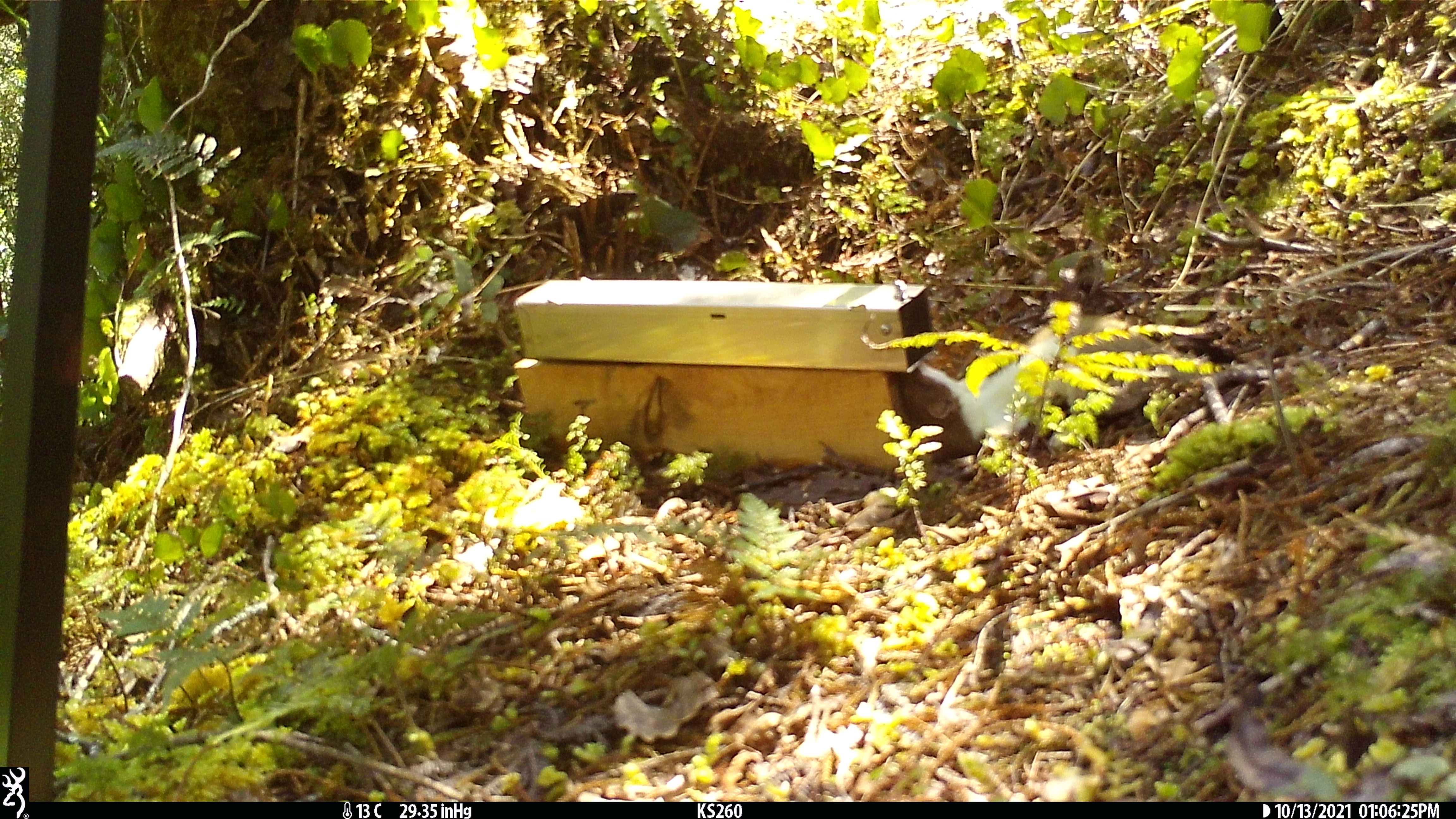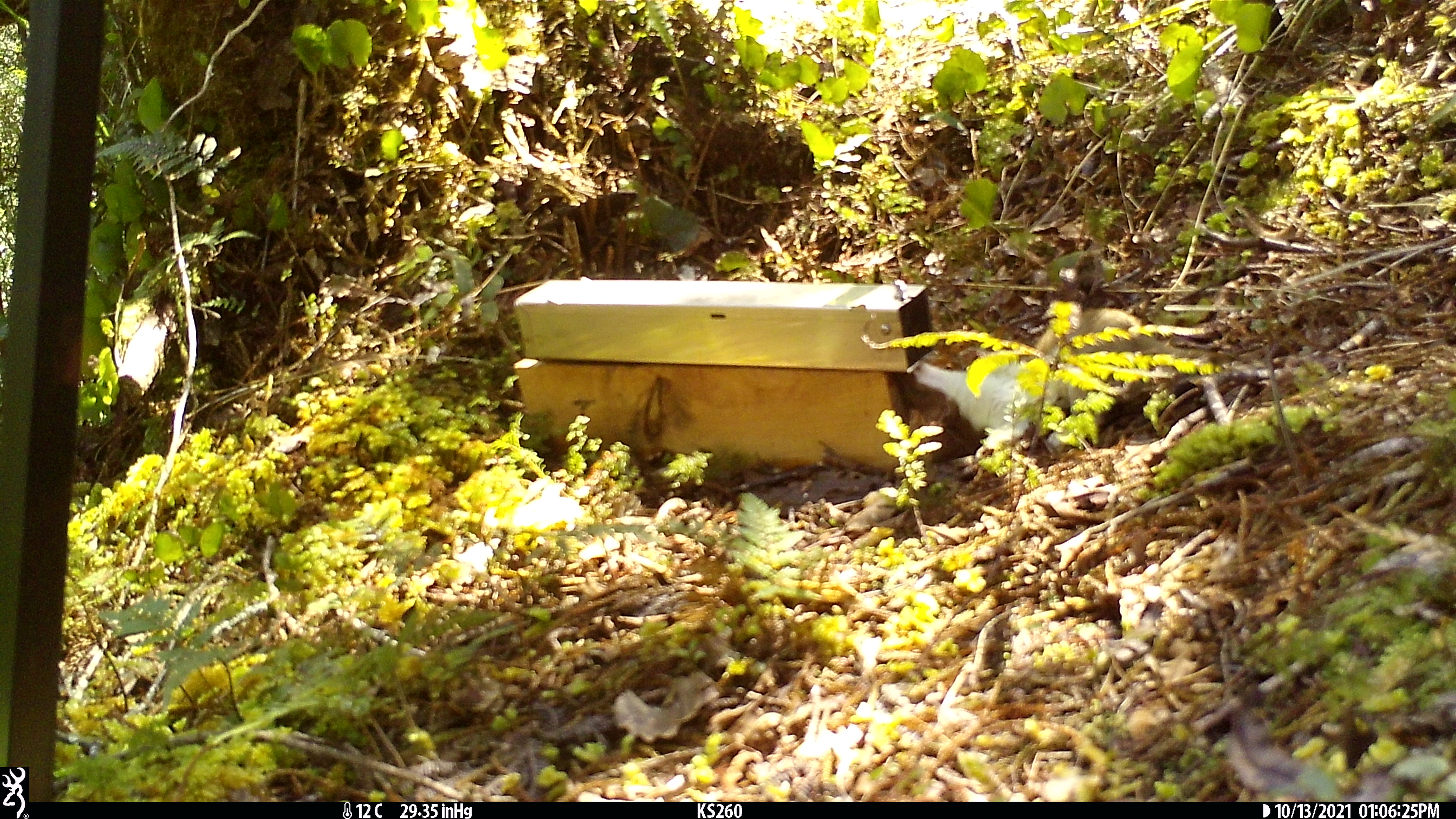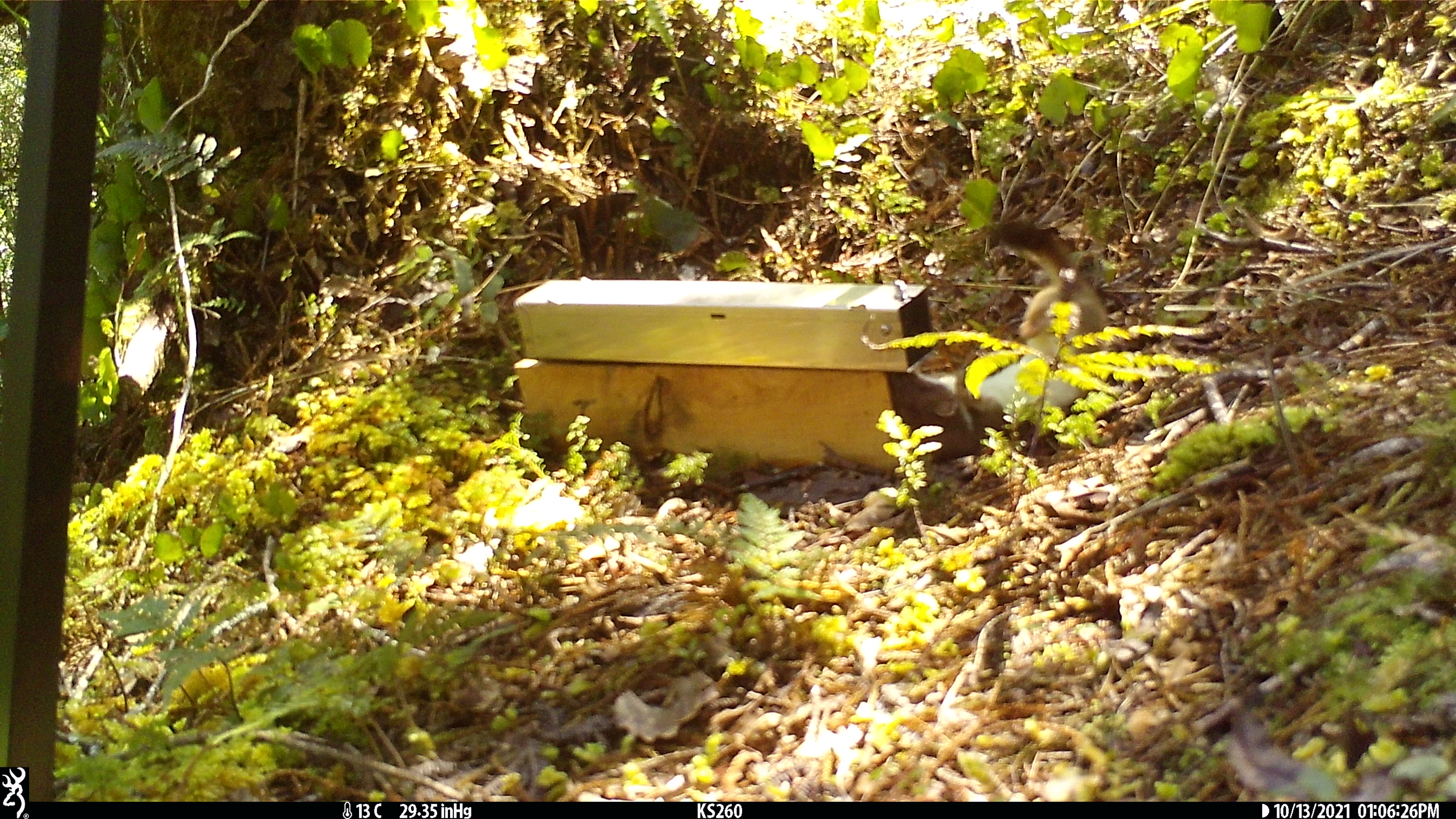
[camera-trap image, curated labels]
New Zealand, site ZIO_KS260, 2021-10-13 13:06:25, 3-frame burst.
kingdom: Animalia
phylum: Chordata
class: Mammalia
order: Carnivora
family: Mustelidae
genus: Mustela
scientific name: Mustela erminea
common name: stoat